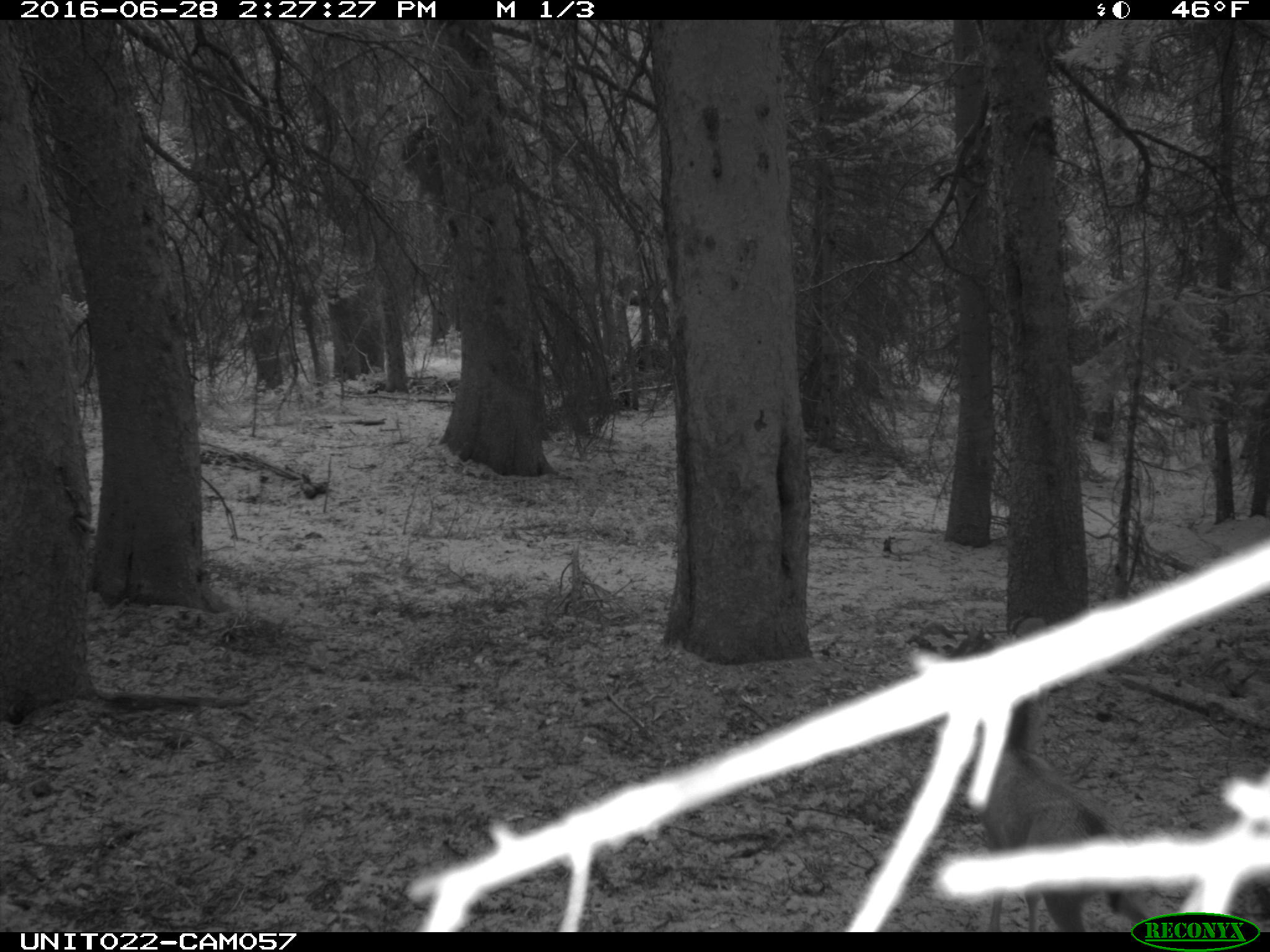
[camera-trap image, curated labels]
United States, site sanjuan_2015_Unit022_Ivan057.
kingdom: Animalia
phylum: Chordata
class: Mammalia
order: Artiodactyla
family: Cervidae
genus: Odocoileus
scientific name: Odocoileus hemionus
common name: mule deer